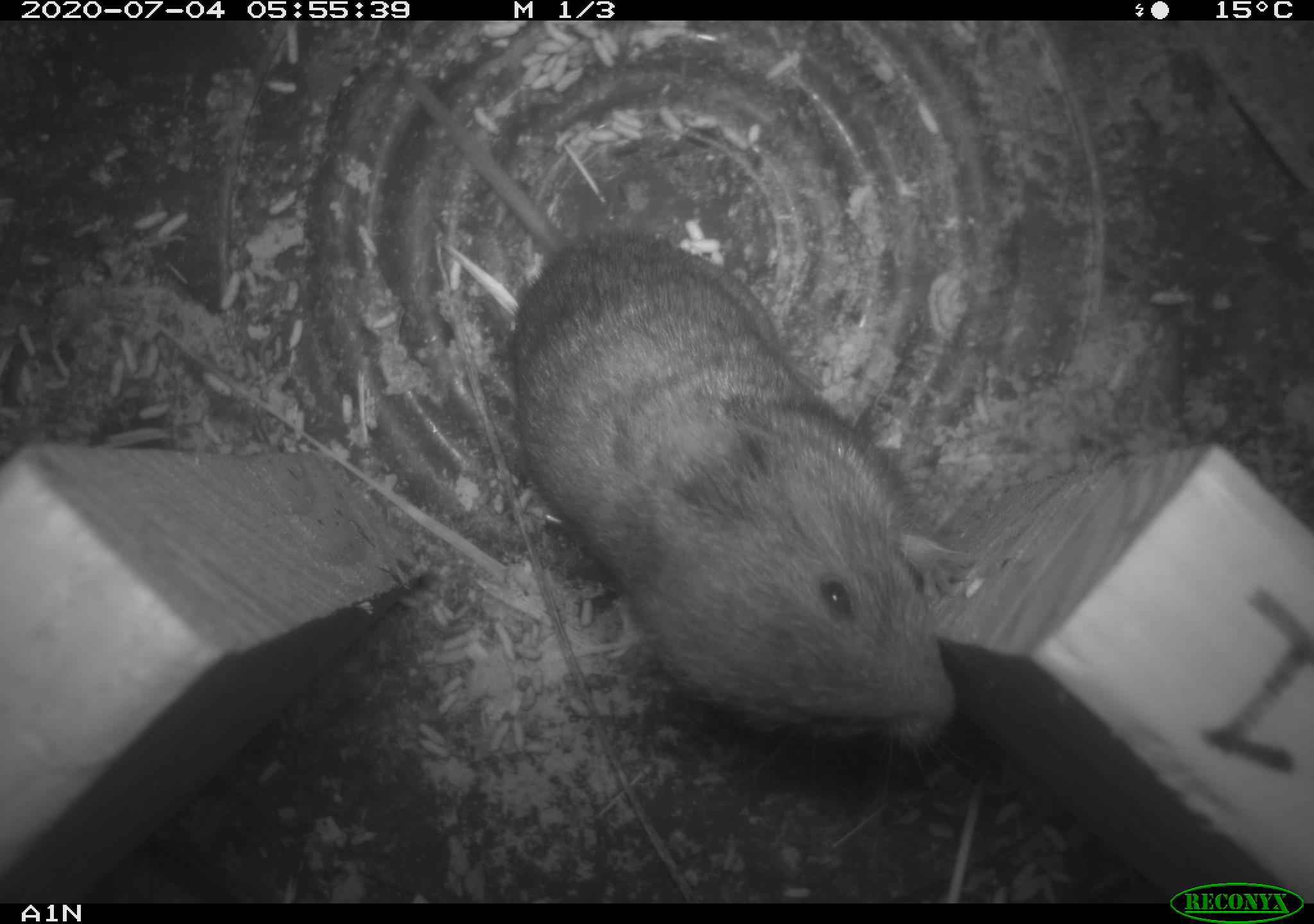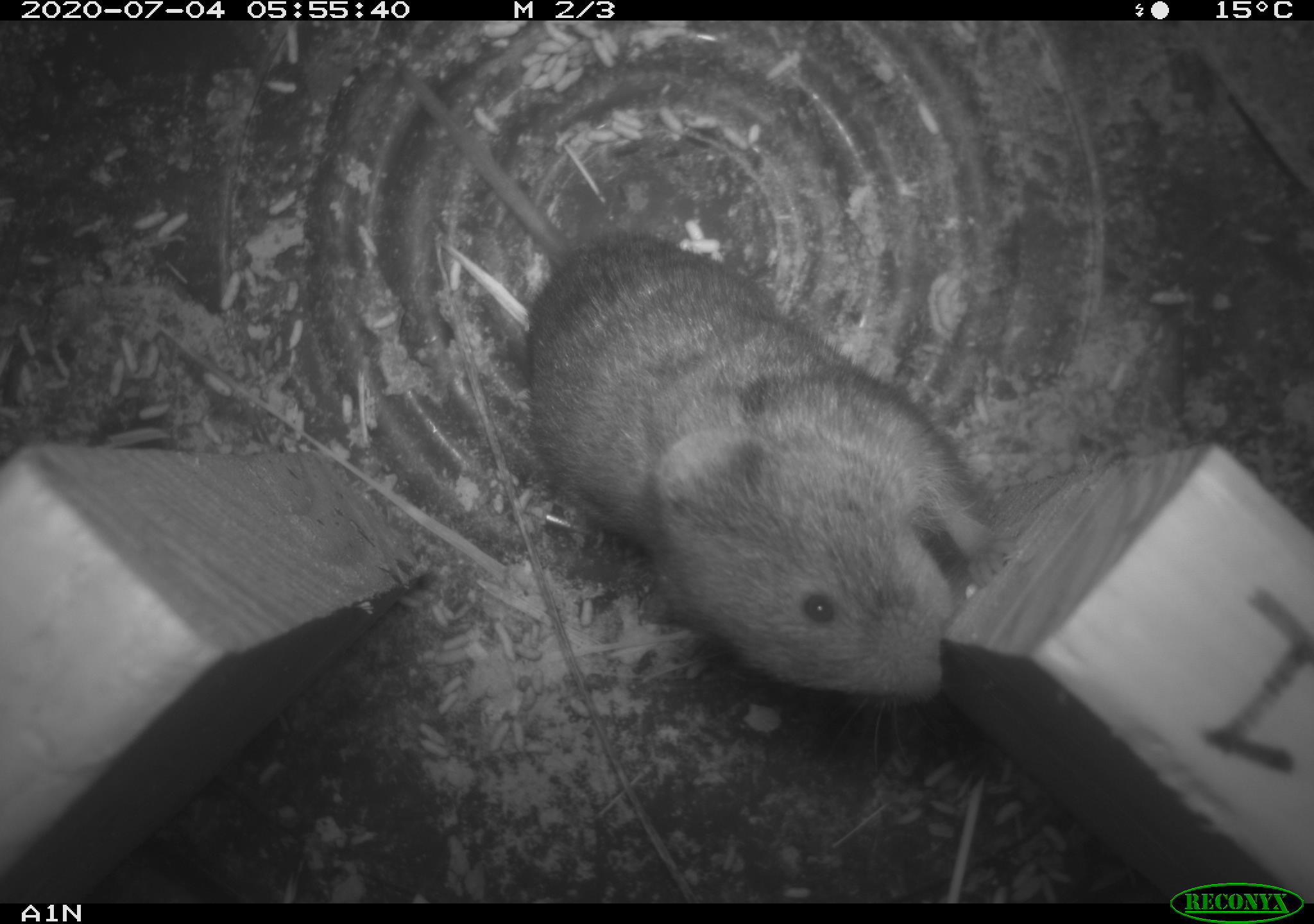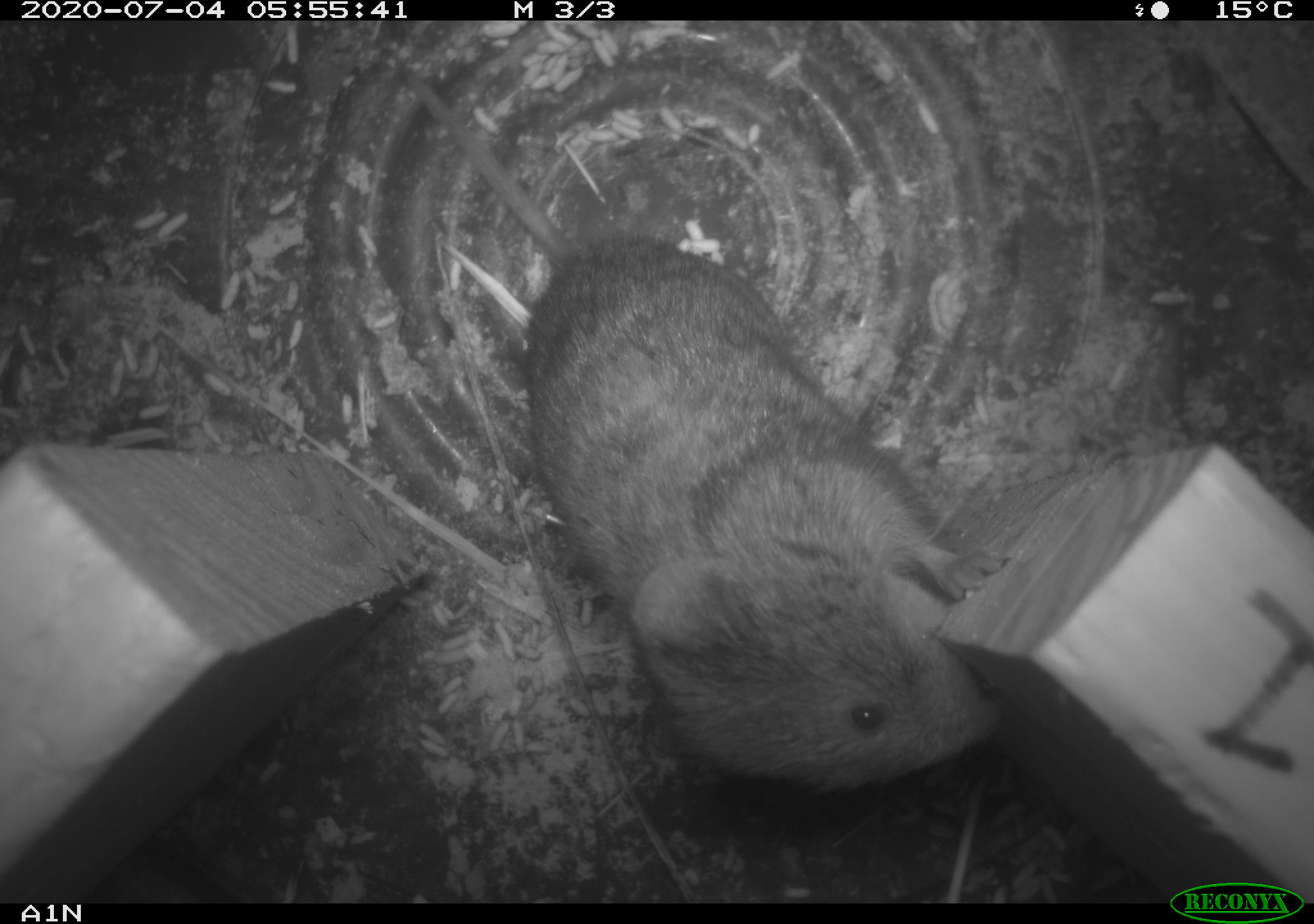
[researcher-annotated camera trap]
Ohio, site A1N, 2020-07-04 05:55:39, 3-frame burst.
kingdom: Animalia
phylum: Chordata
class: Mammalia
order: Rodentia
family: Cricetidae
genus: Microtus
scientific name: Microtus pennsylvanicus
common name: meadow vole